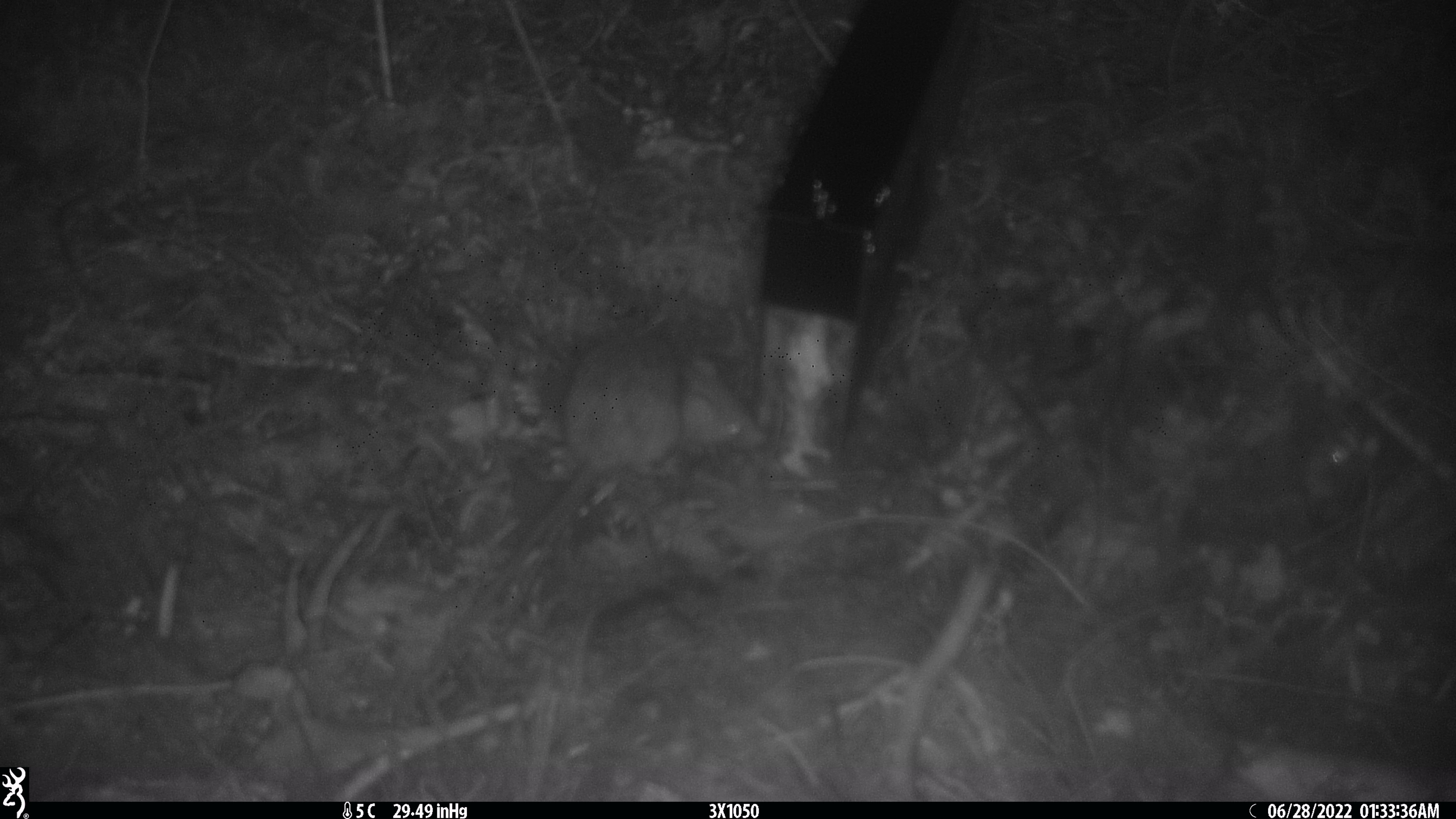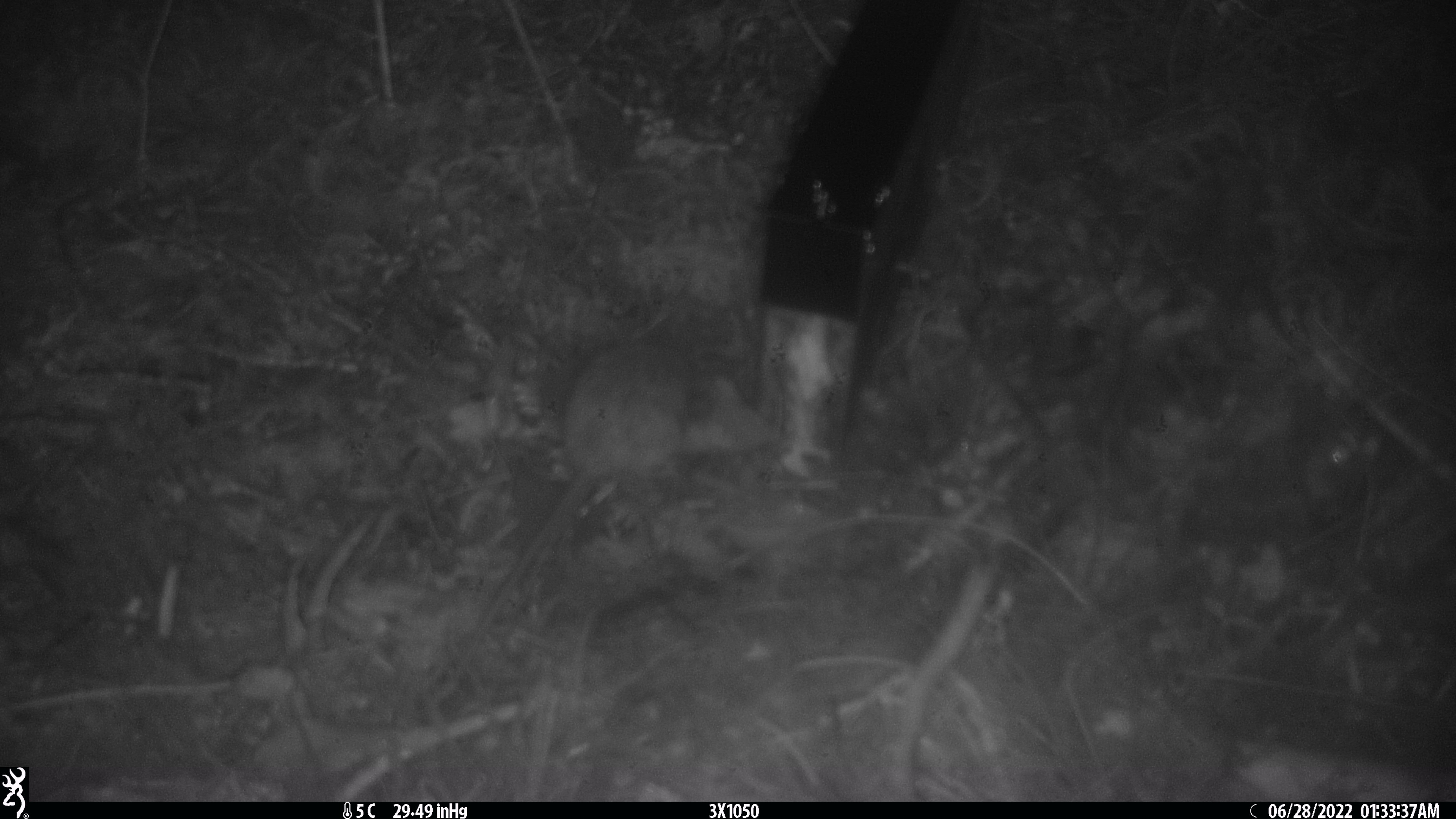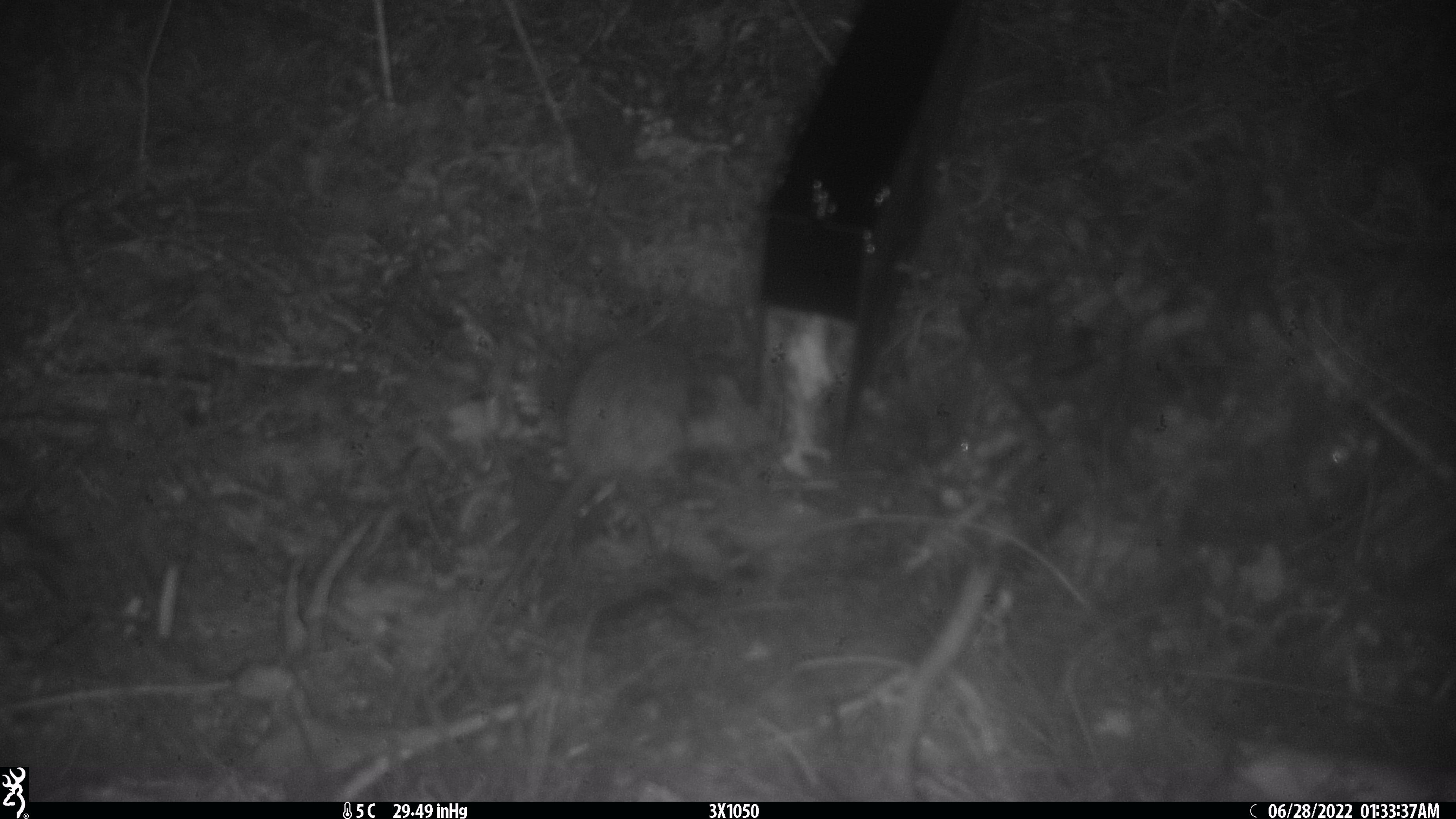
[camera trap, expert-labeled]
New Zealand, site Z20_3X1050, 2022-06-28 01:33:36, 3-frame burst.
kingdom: Animalia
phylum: Chordata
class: Mammalia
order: Rodentia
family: Muridae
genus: Rattus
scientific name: Rattus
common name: rat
Rat (Rattus).